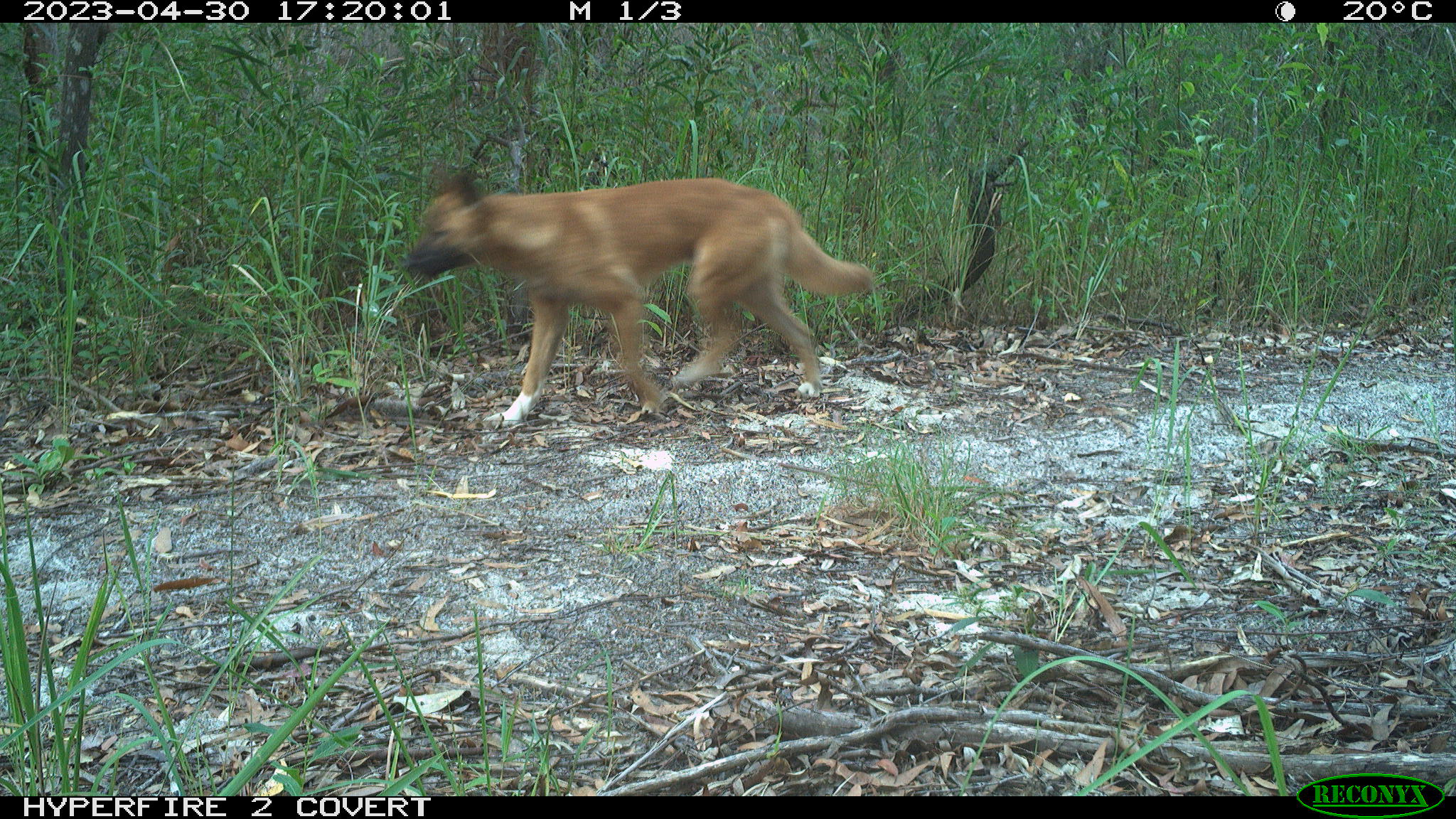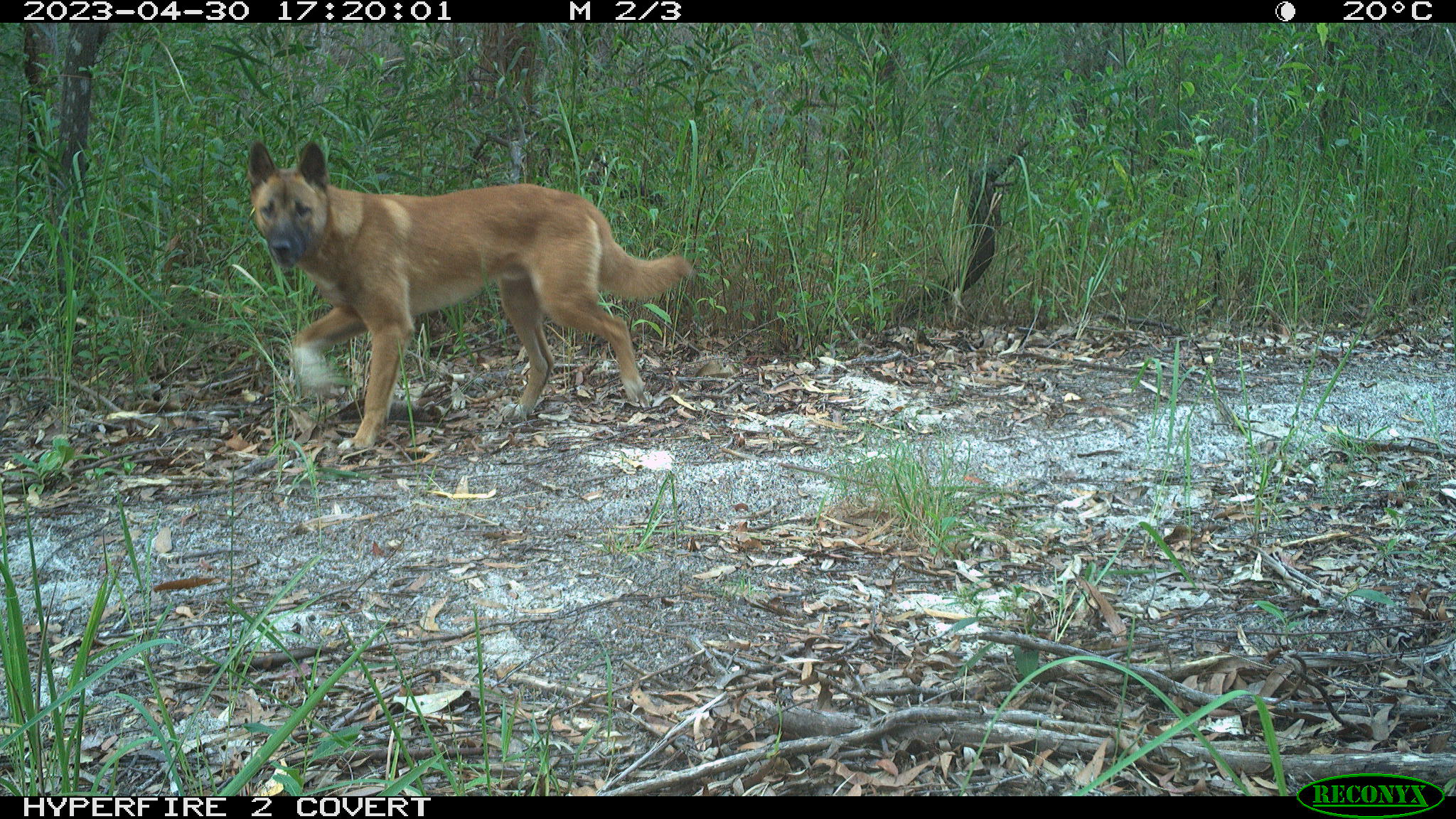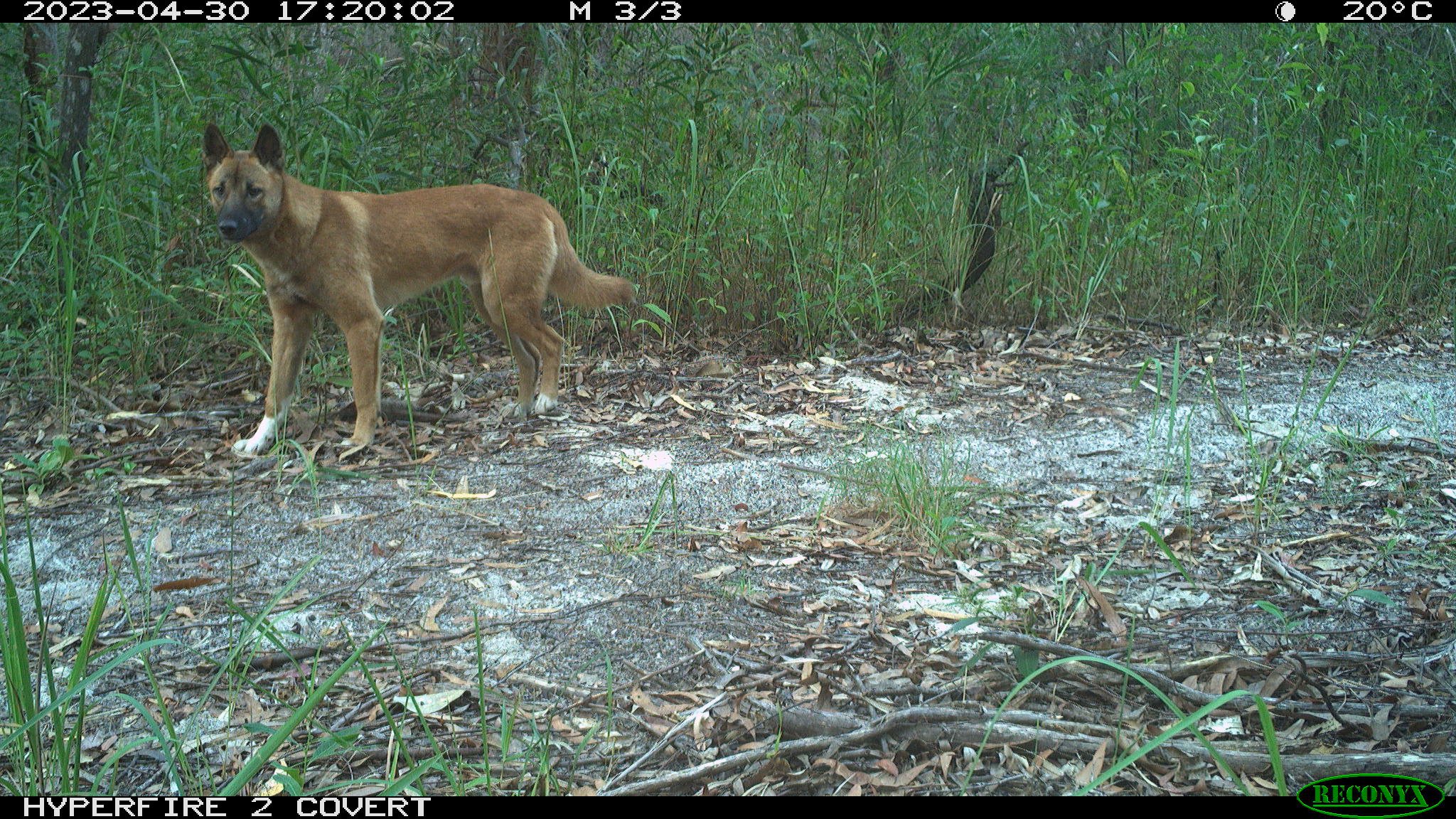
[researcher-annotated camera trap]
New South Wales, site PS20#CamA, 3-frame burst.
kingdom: Animalia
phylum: Chordata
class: Mammalia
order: Carnivora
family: Canidae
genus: Canis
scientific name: Canis familiaris dingo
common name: dingo